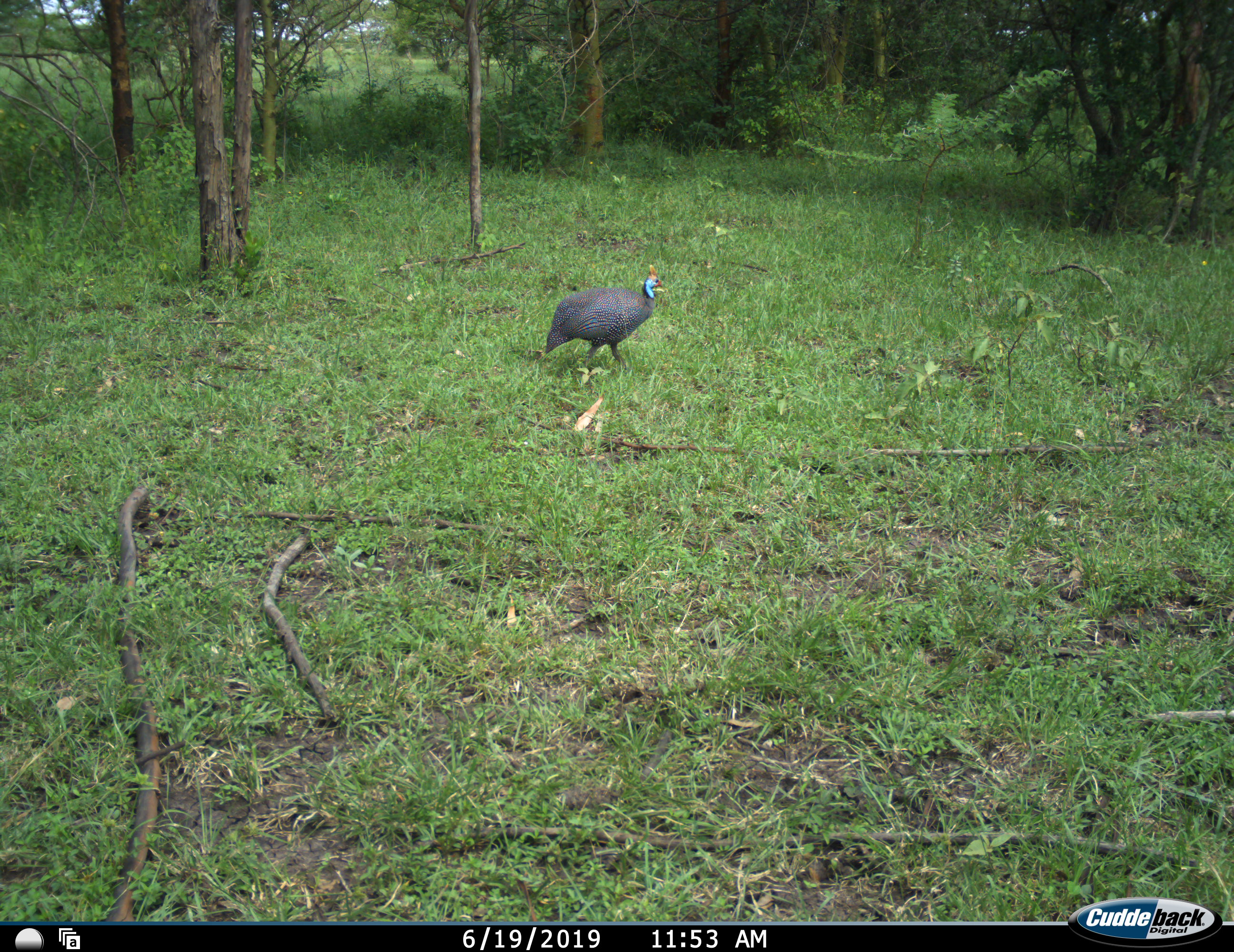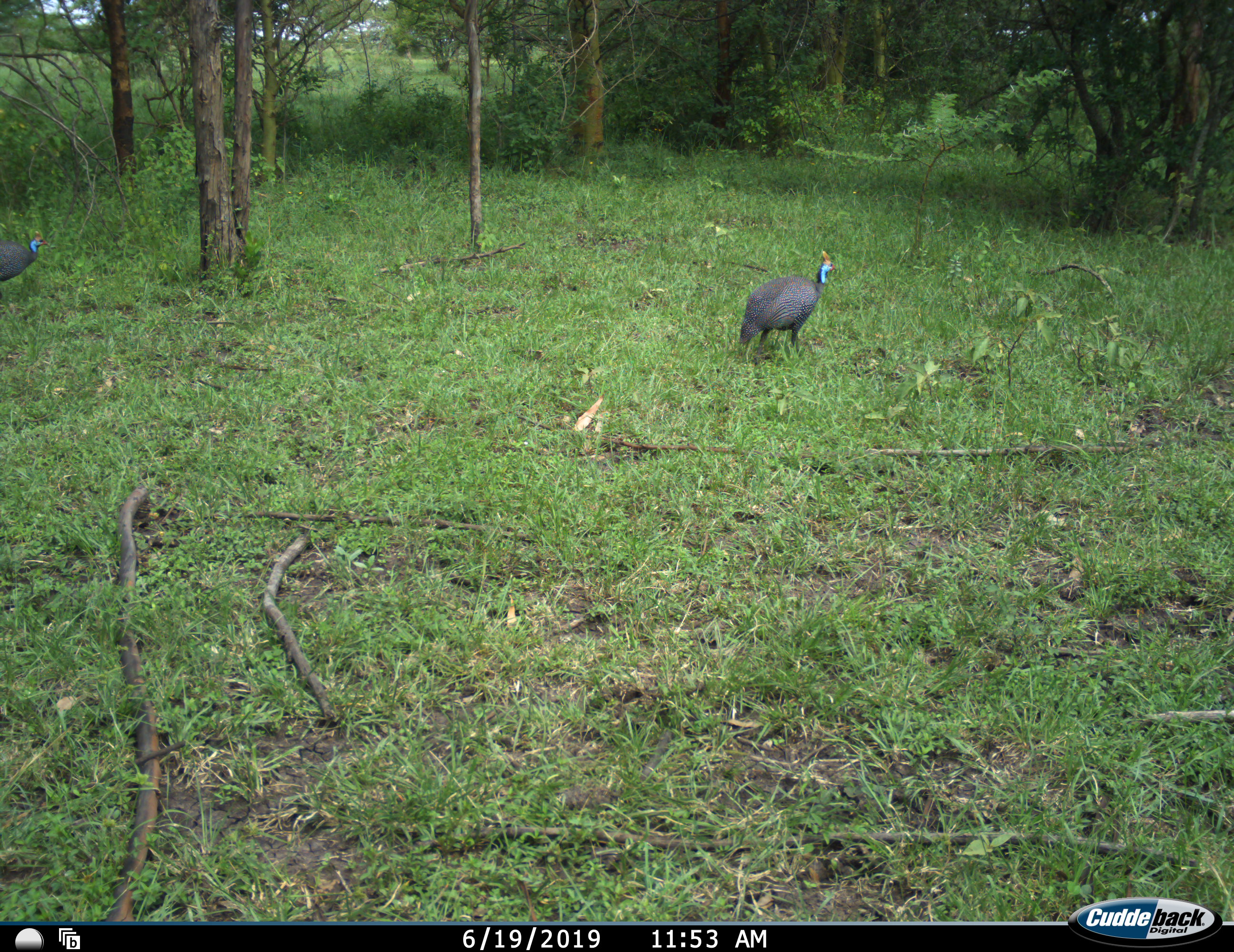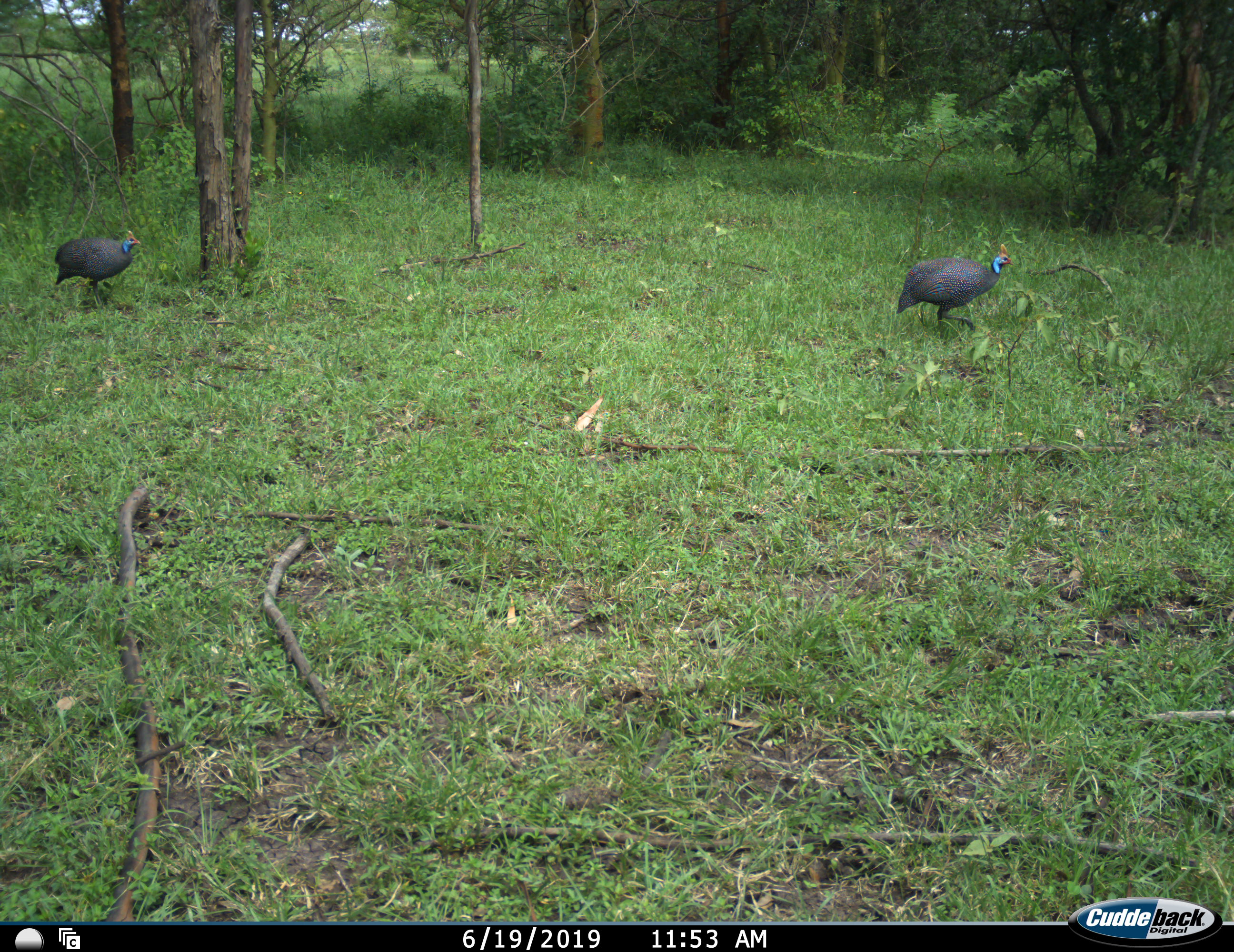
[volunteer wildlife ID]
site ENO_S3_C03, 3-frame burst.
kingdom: Animalia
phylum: Chordata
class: Aves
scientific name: Aves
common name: bird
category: birdother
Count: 2.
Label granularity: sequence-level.